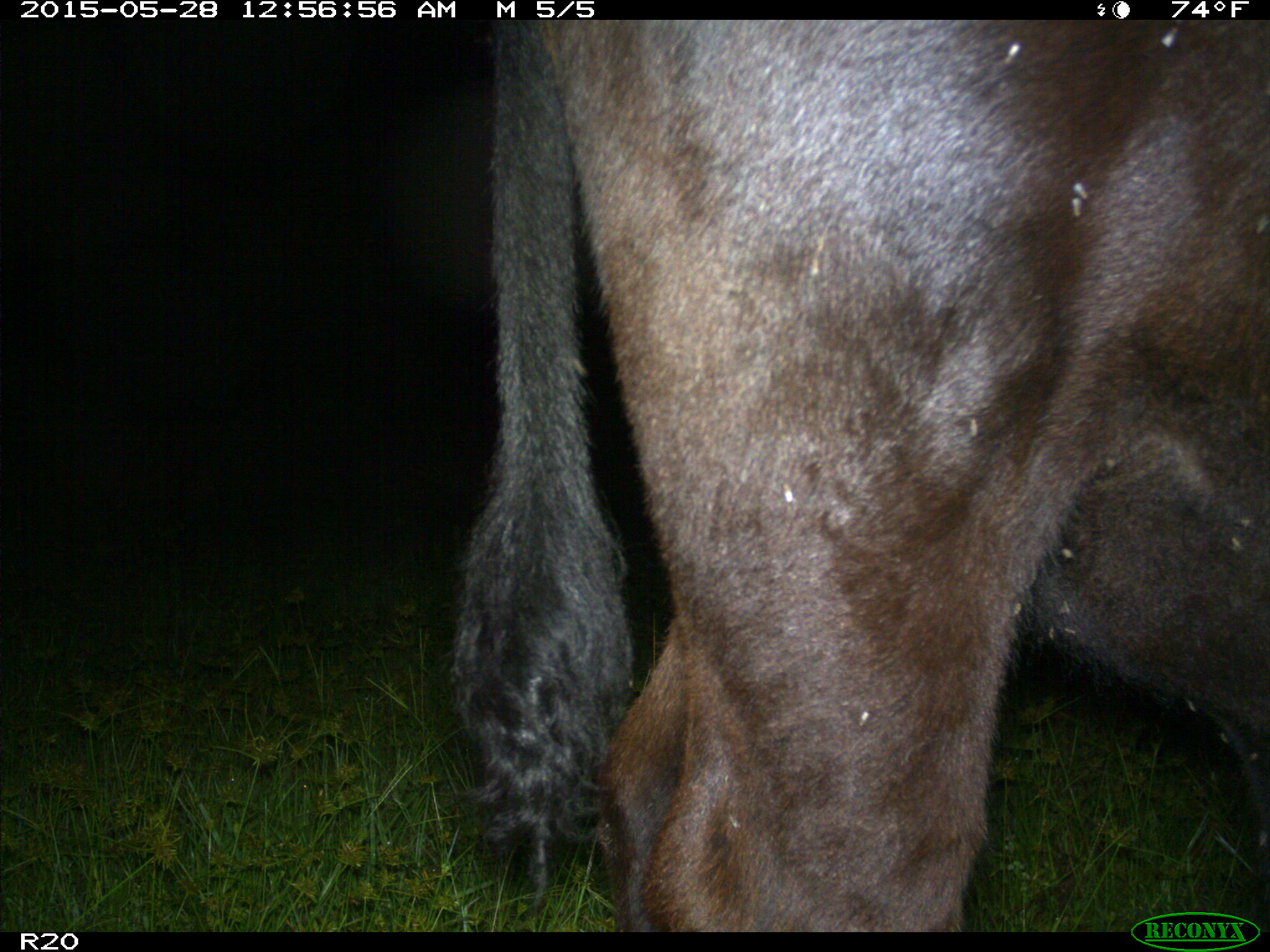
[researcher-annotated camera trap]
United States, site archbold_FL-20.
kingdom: Animalia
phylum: Chordata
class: Mammalia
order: Artiodactyla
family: Bovidae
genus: Bos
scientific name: Bos taurus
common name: domestic cow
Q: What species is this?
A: Bos taurus (domestic cow).